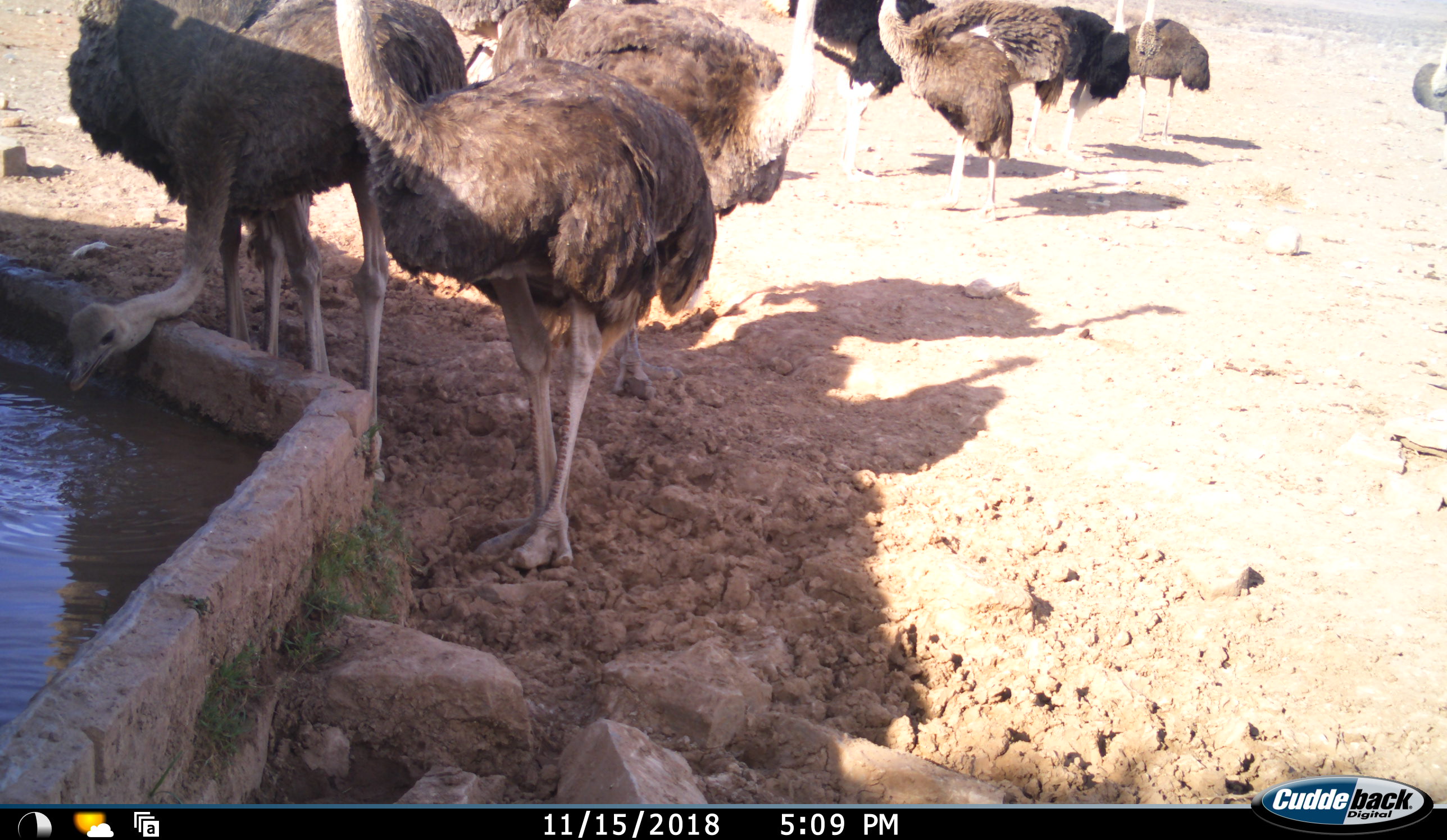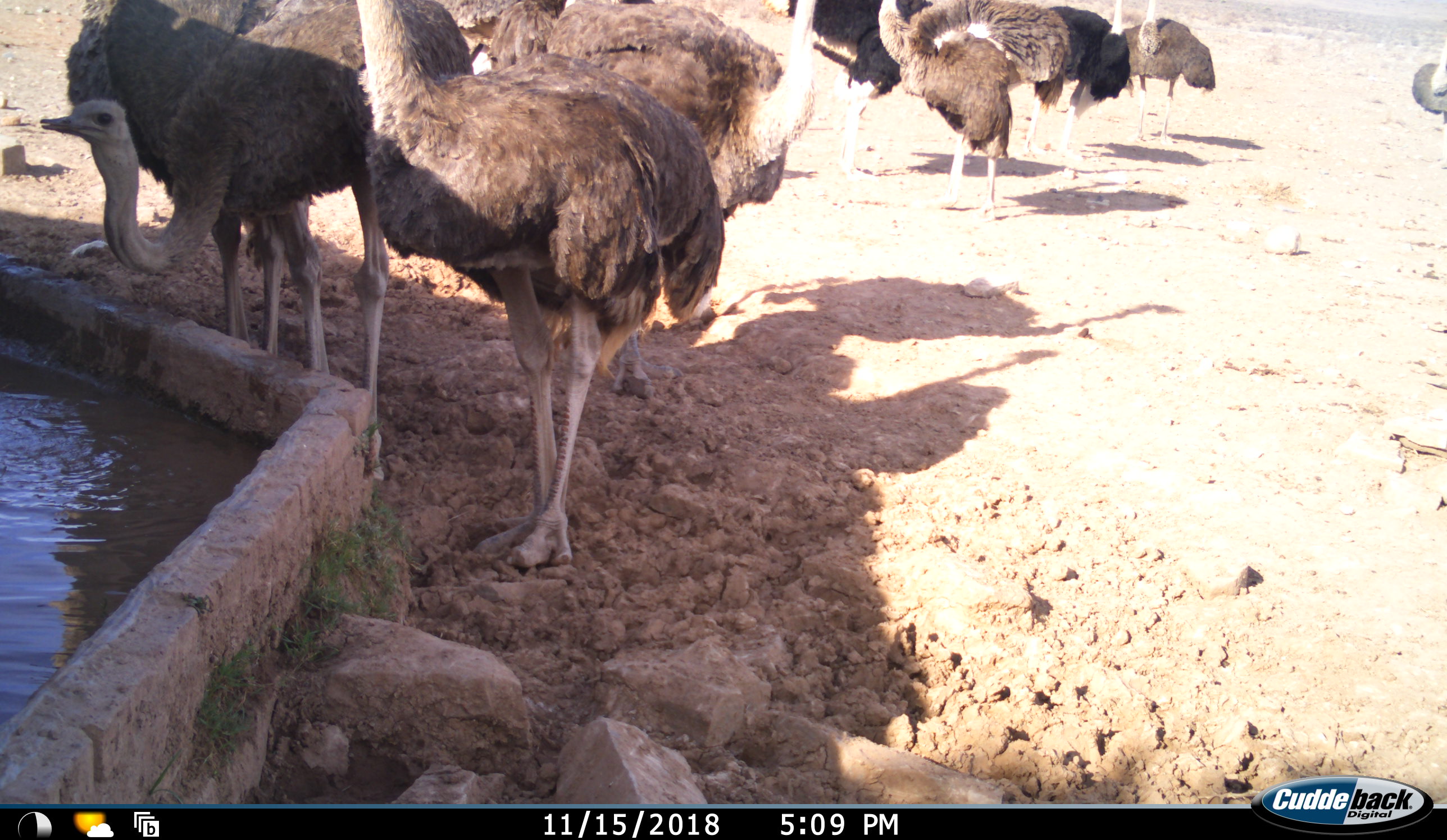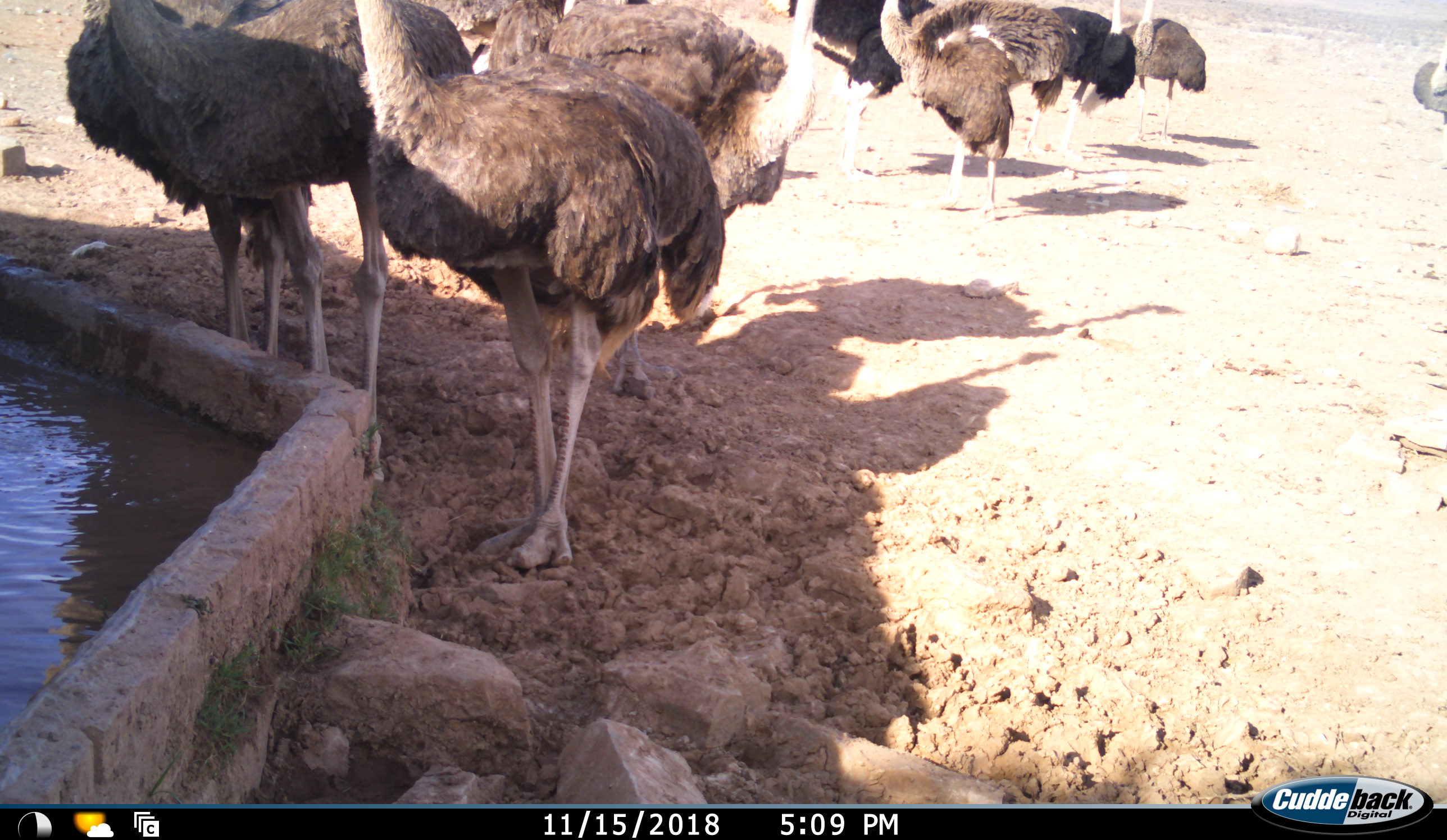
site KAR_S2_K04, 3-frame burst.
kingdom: Animalia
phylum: Chordata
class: Aves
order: Struthioniformes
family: Struthionidae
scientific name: Struthionidae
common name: ostrich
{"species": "ostrich (Struthionidae)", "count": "10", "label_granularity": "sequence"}